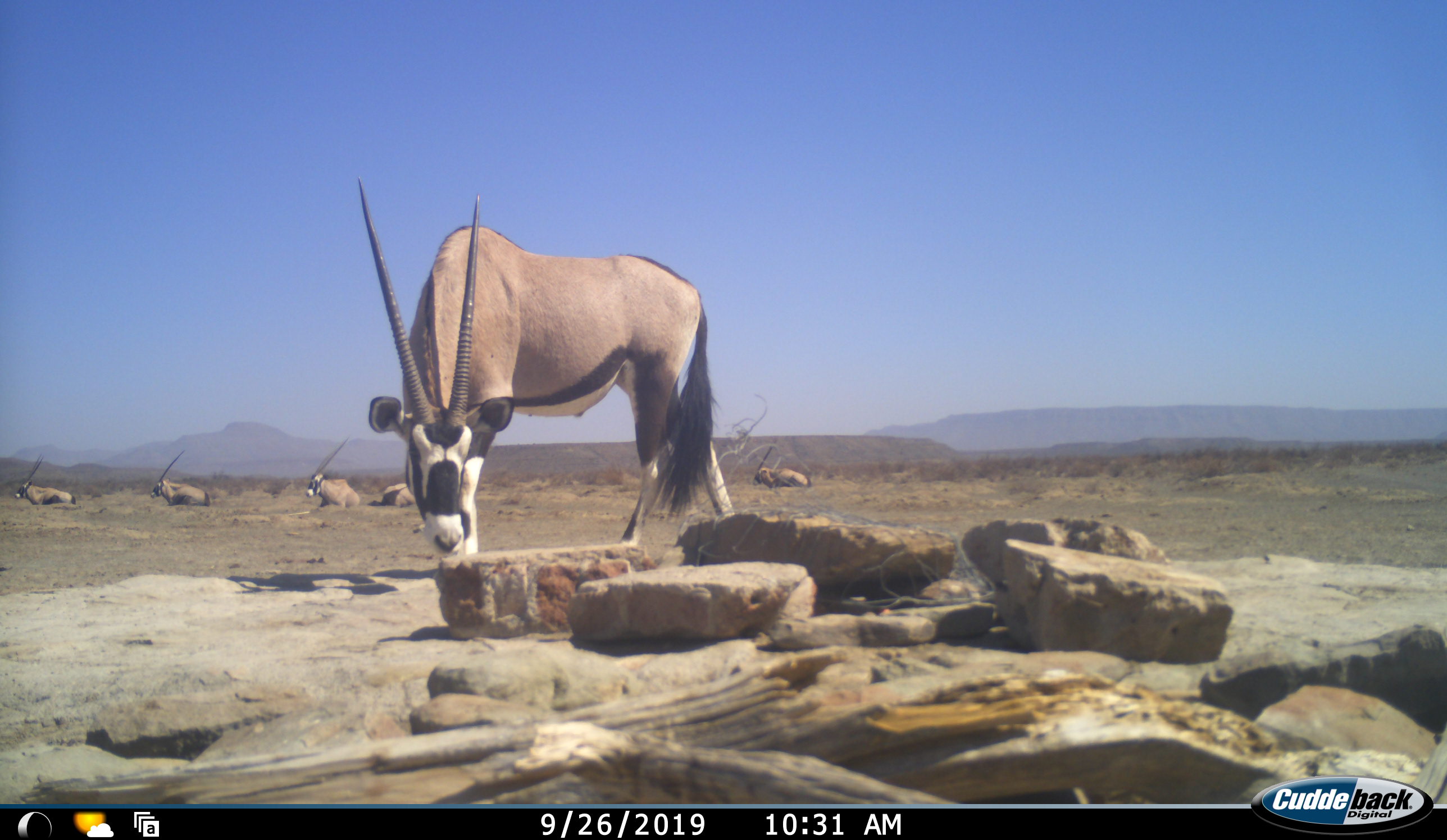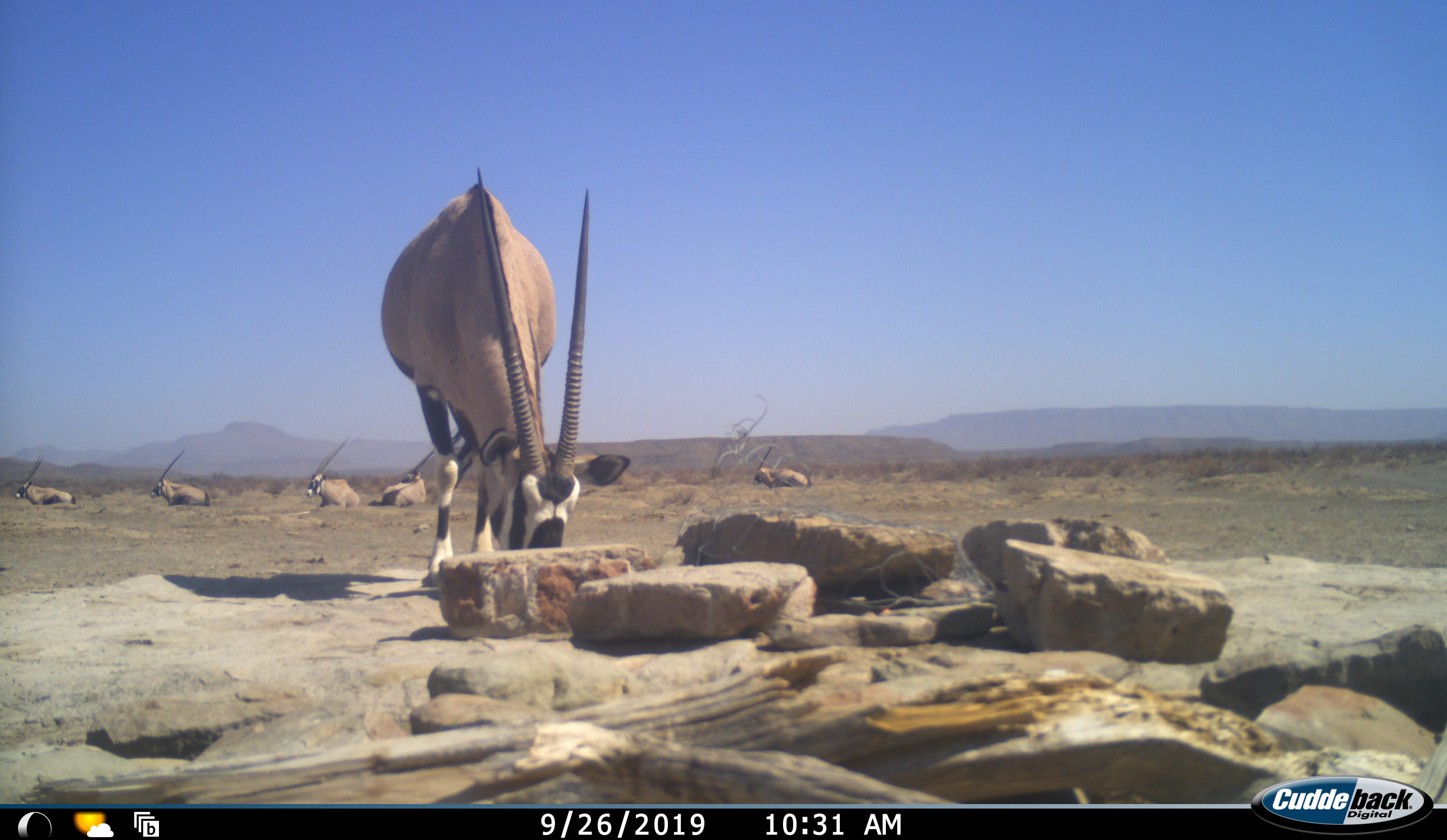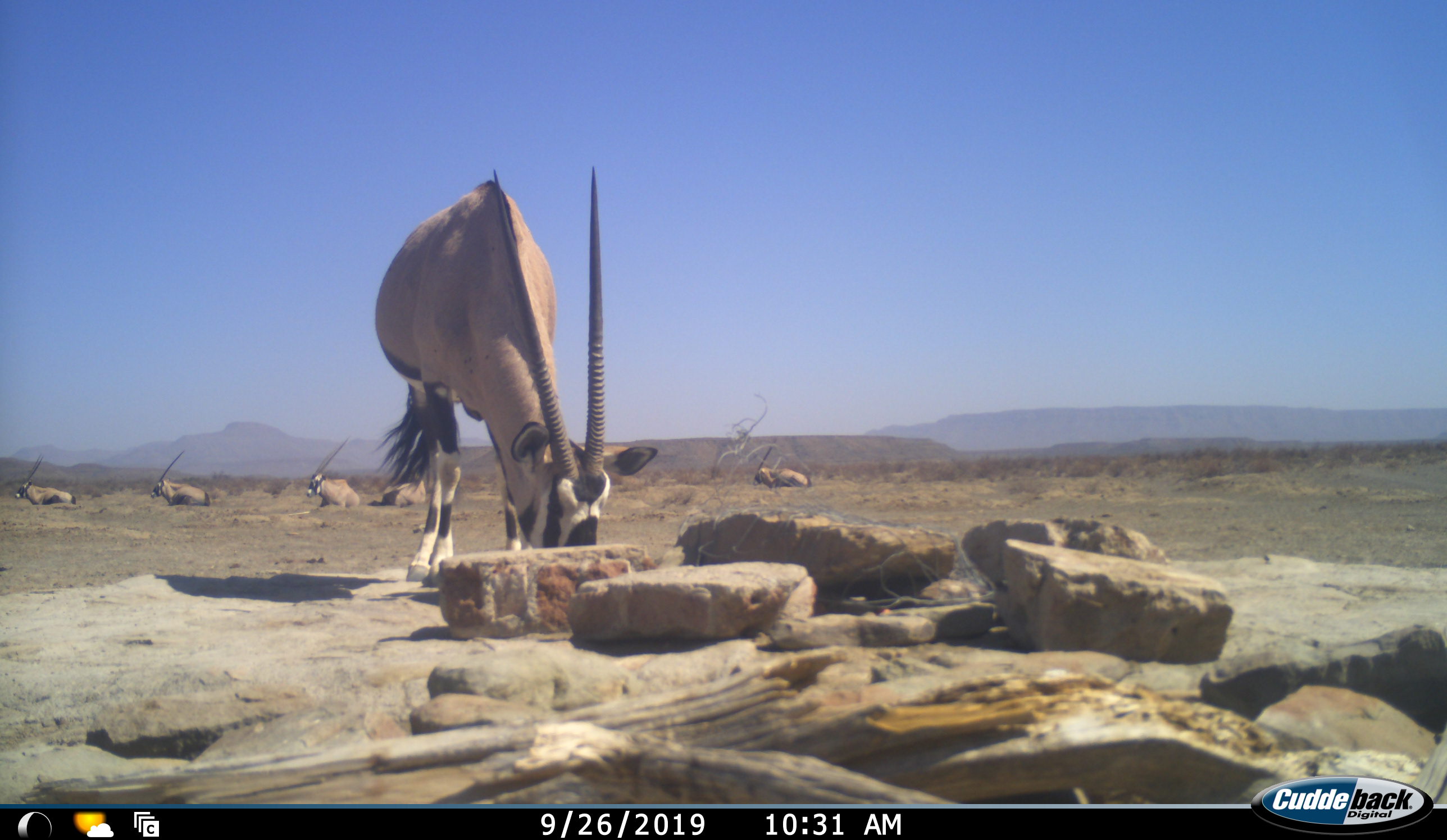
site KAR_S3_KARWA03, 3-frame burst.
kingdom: Animalia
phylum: Chordata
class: Mammalia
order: Artiodactyla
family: Bovidae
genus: Oryx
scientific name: Oryx gazella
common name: gemsbok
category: oryx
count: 6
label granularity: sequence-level